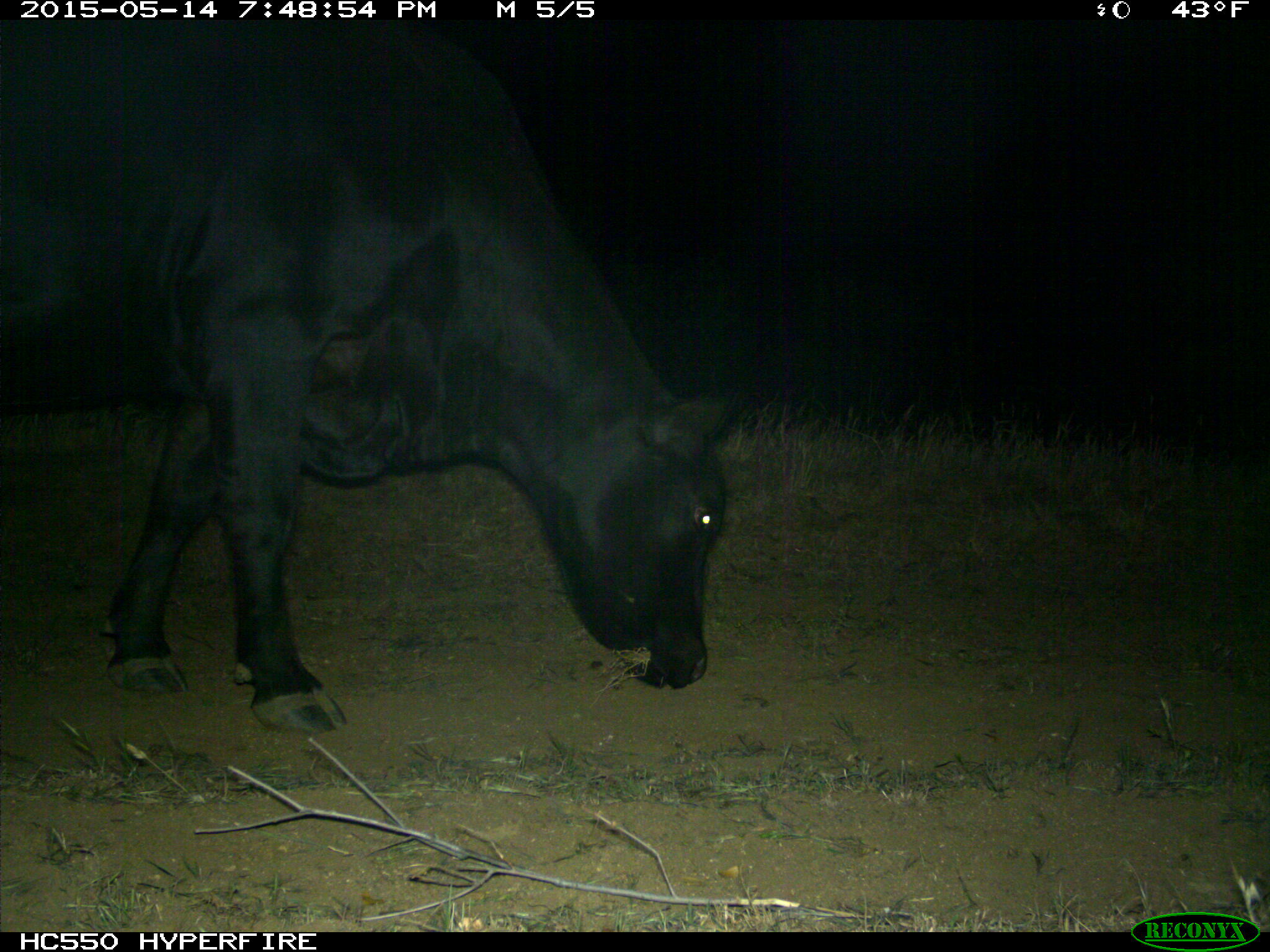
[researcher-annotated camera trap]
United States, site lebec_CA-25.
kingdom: Animalia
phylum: Chordata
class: Mammalia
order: Artiodactyla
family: Bovidae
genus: Bos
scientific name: Bos taurus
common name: domestic cow